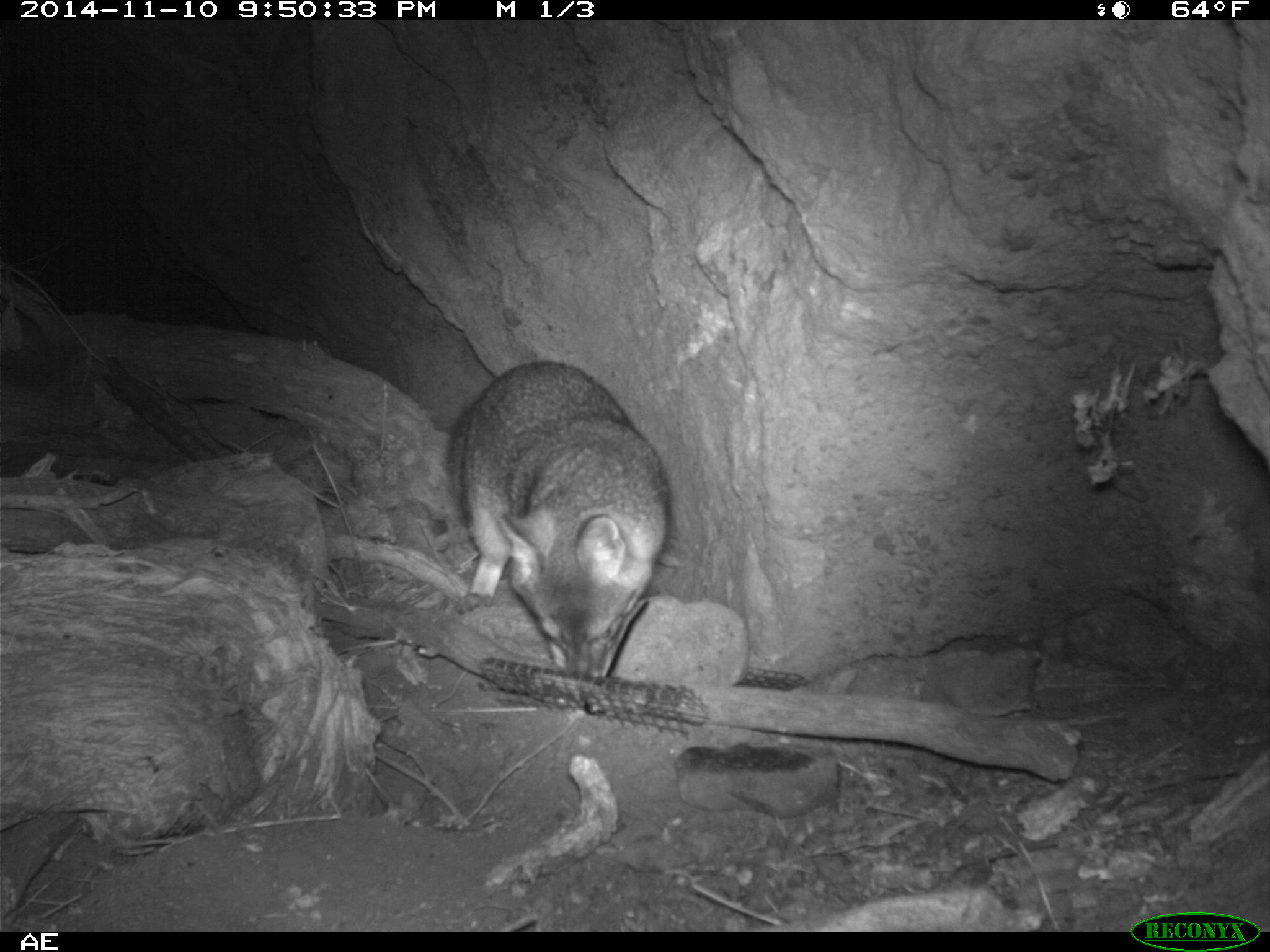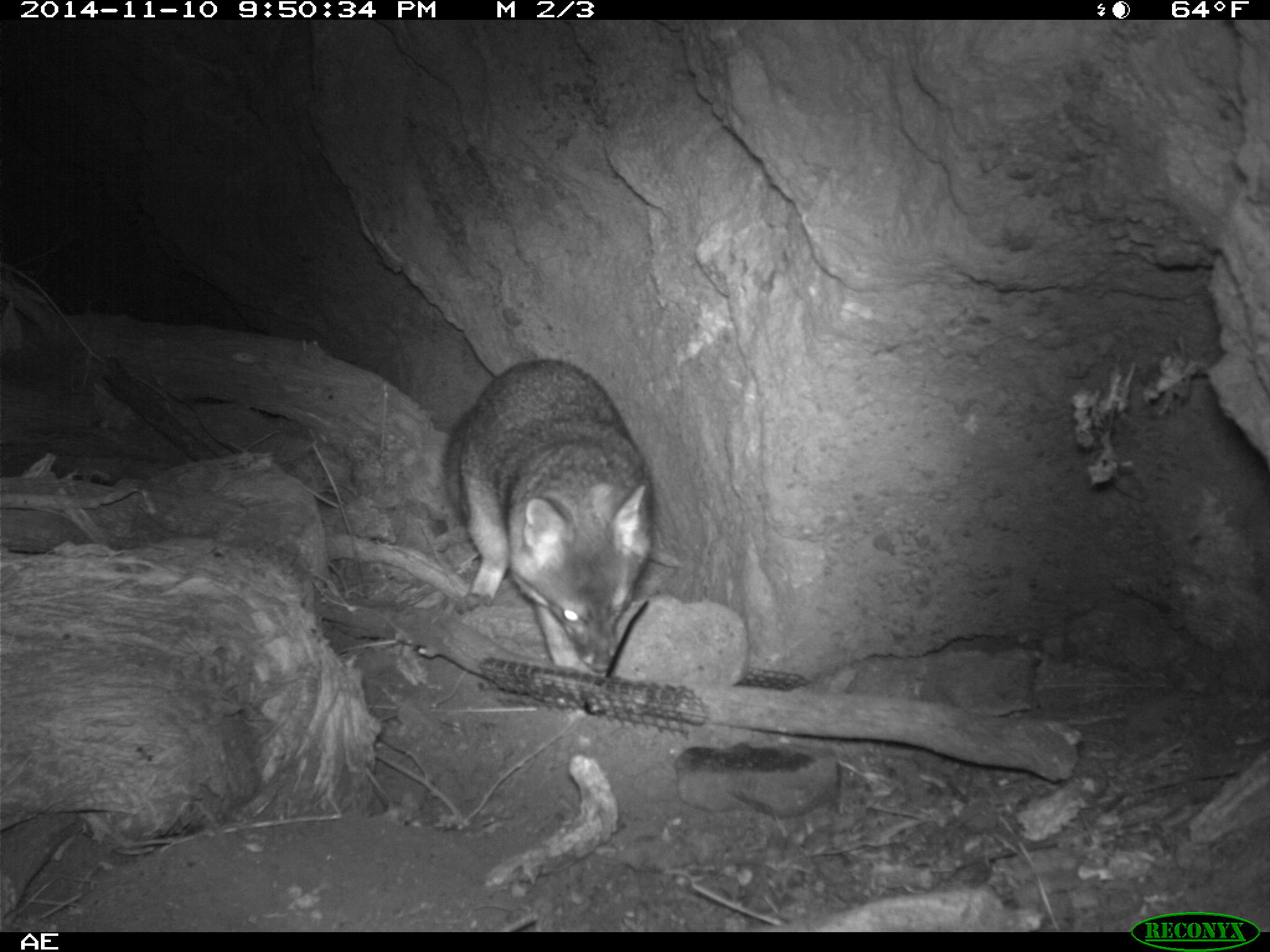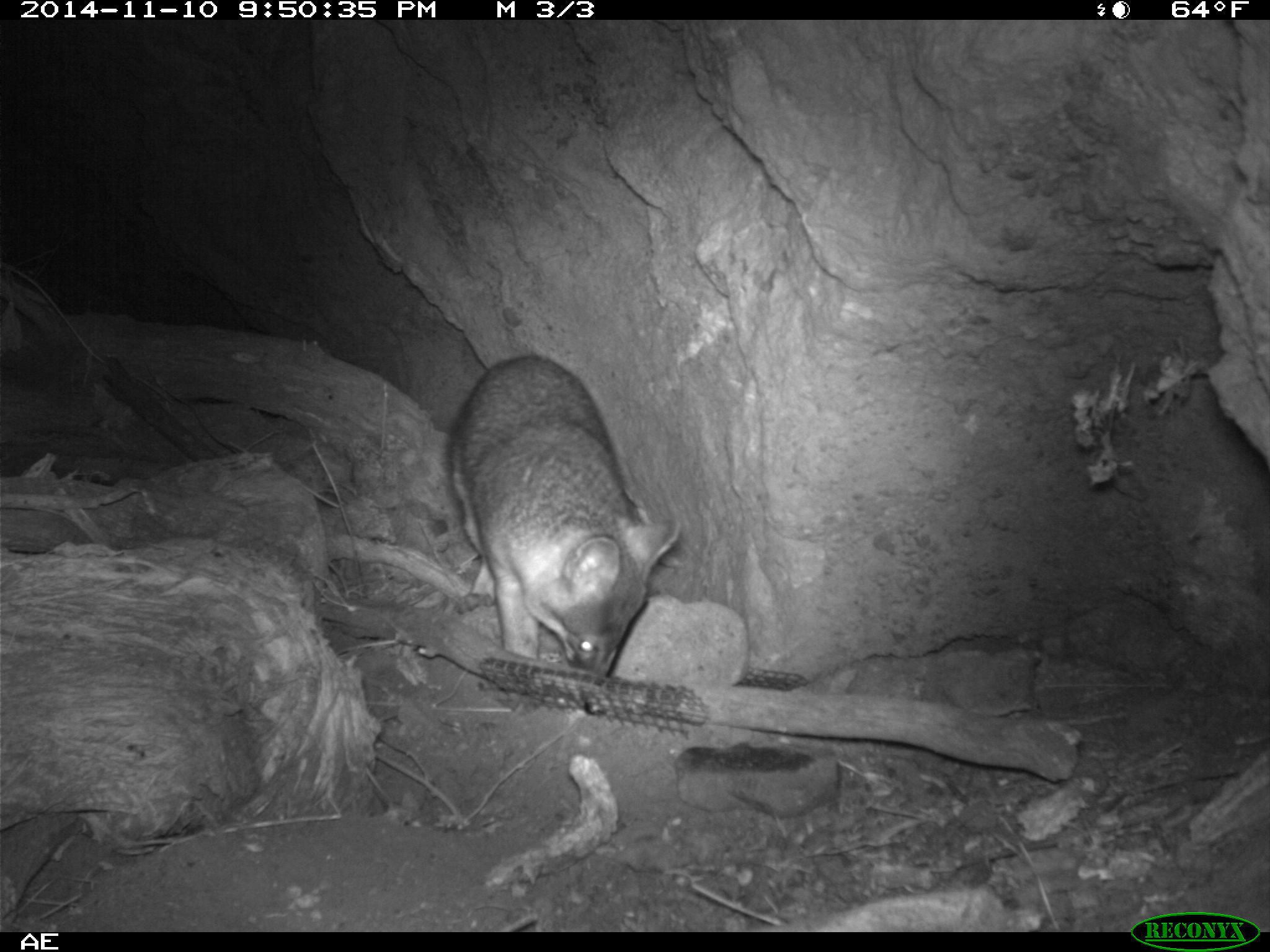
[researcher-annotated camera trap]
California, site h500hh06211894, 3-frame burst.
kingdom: Animalia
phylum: Chordata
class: Mammalia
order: Carnivora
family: Canidae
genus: Urocyon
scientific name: Urocyon littoralis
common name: island fox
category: fox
Fox (island fox) (Urocyon littoralis).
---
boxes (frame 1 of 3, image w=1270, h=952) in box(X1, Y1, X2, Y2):
fox: box(448, 362, 671, 677)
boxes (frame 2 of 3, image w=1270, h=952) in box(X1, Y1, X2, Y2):
fox: box(433, 356, 683, 676)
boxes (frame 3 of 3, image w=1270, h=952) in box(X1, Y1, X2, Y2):
fox: box(443, 353, 681, 677)